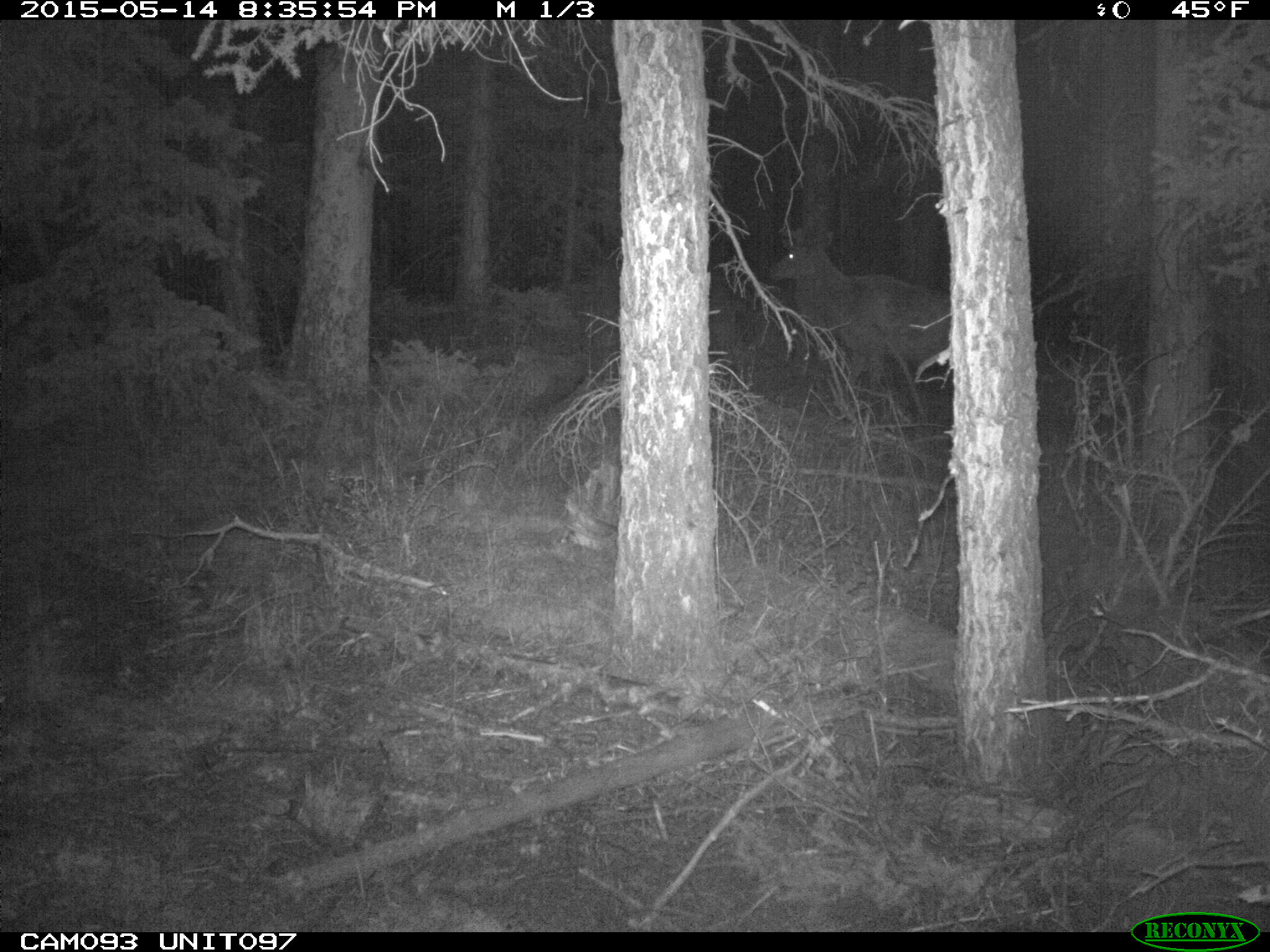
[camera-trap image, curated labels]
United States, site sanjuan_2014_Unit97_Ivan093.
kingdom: Animalia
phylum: Chordata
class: Mammalia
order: Artiodactyla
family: Cervidae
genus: Cervus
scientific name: Cervus elaphus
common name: red deer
Cervus elaphus (red deer).